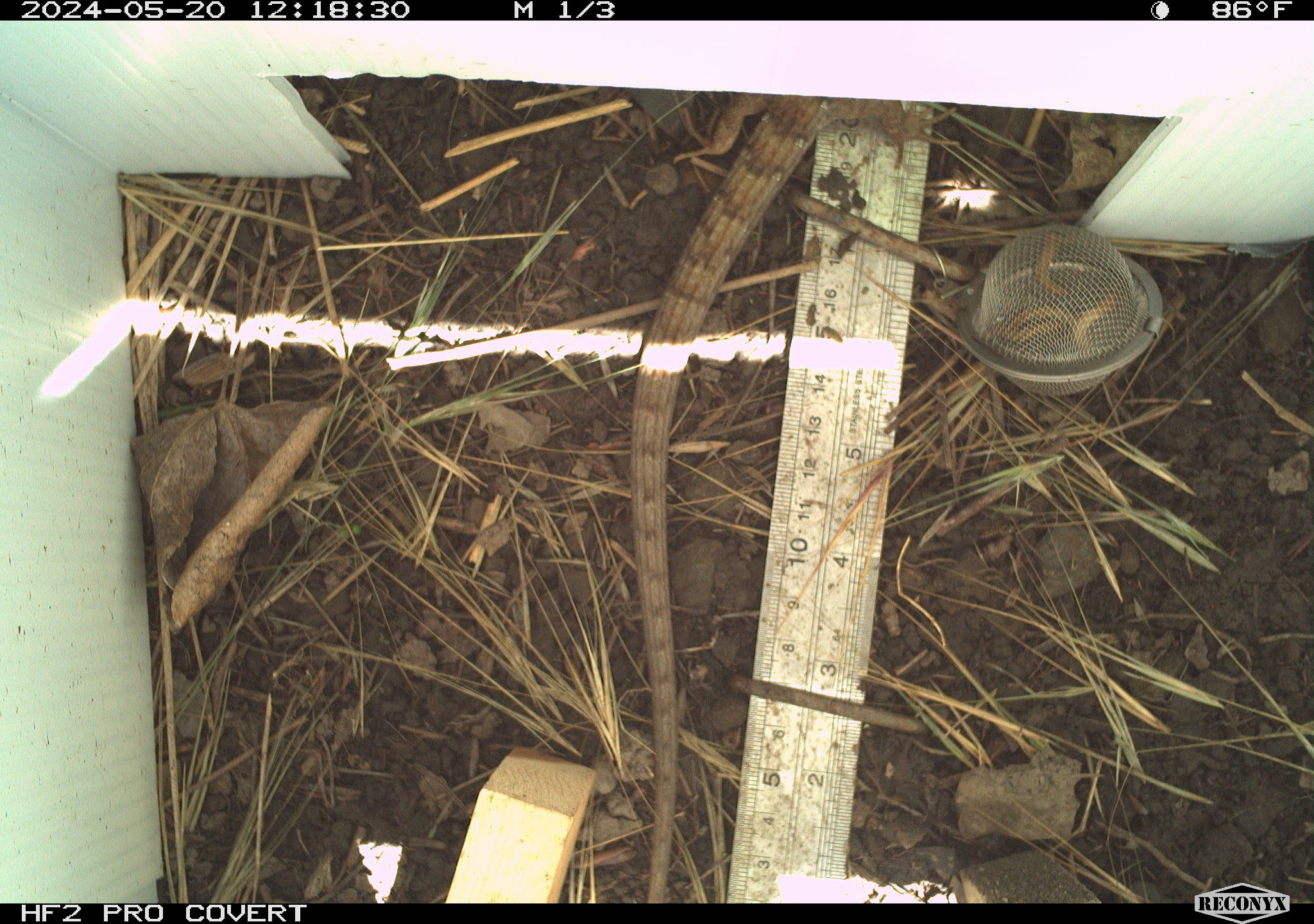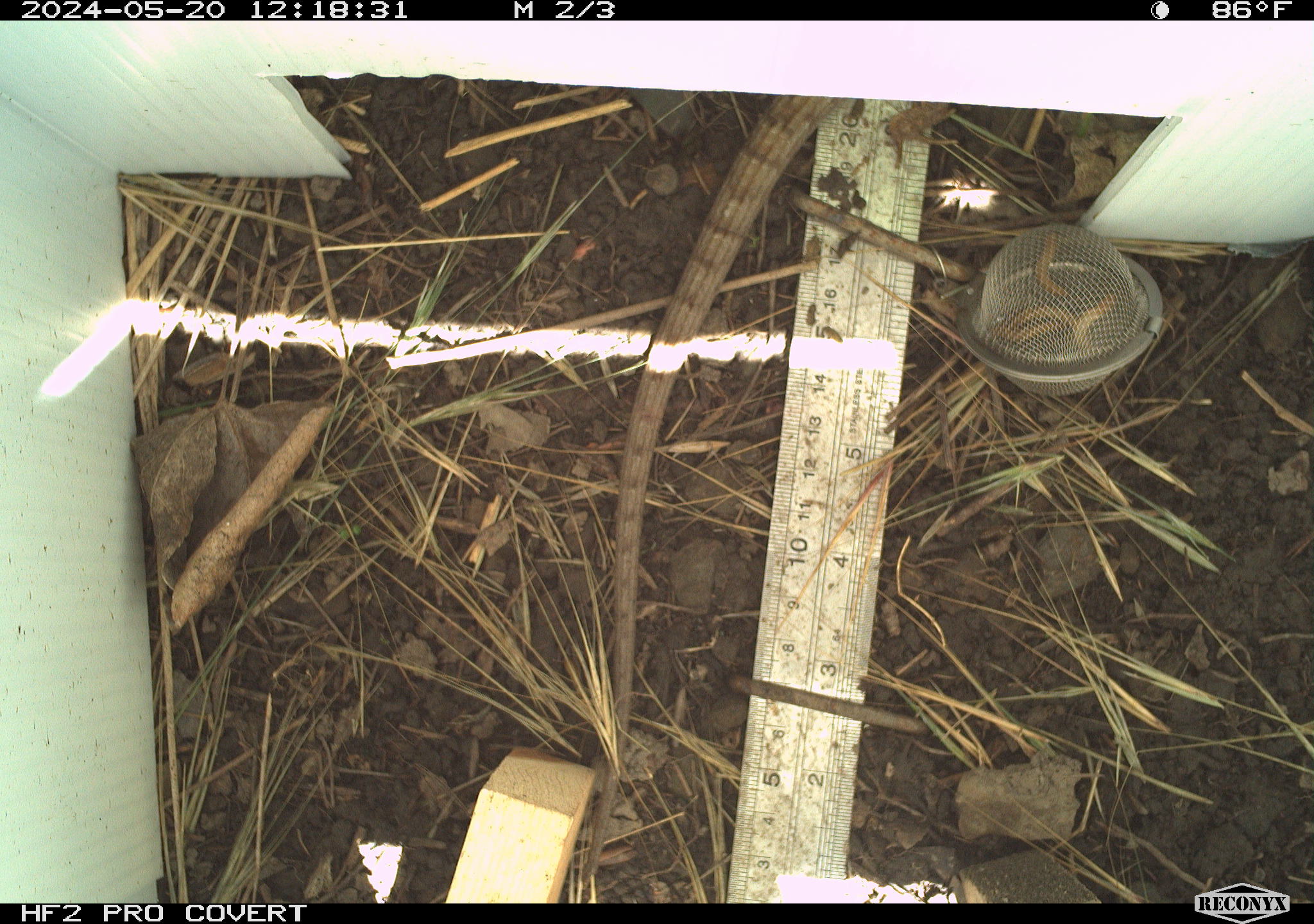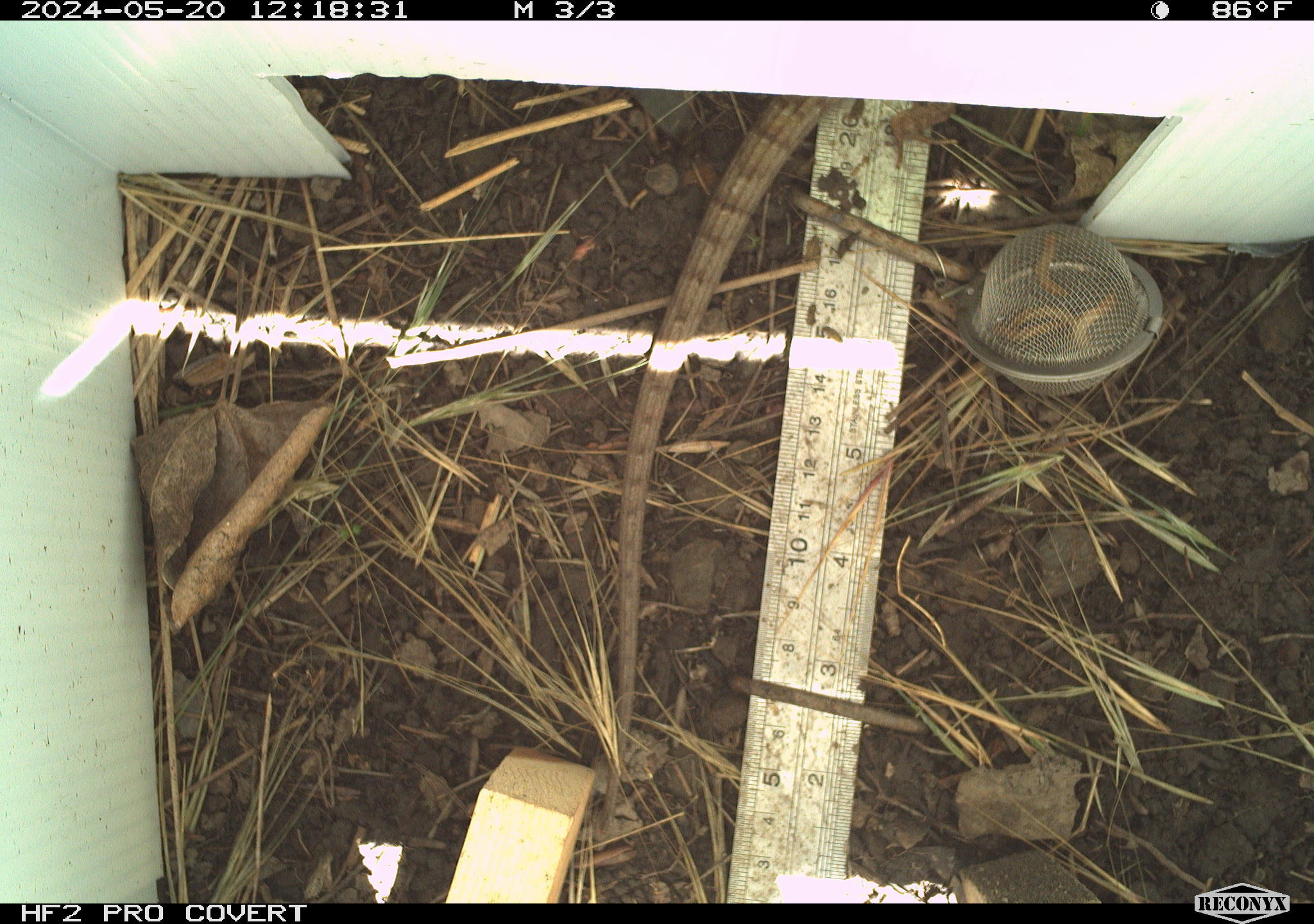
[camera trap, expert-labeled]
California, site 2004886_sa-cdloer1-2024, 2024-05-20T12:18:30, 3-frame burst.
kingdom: Animalia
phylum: Chordata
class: Reptilia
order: Squamata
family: Anguidae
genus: Elgaria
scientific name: Elgaria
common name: alligator lizards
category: elgaria species